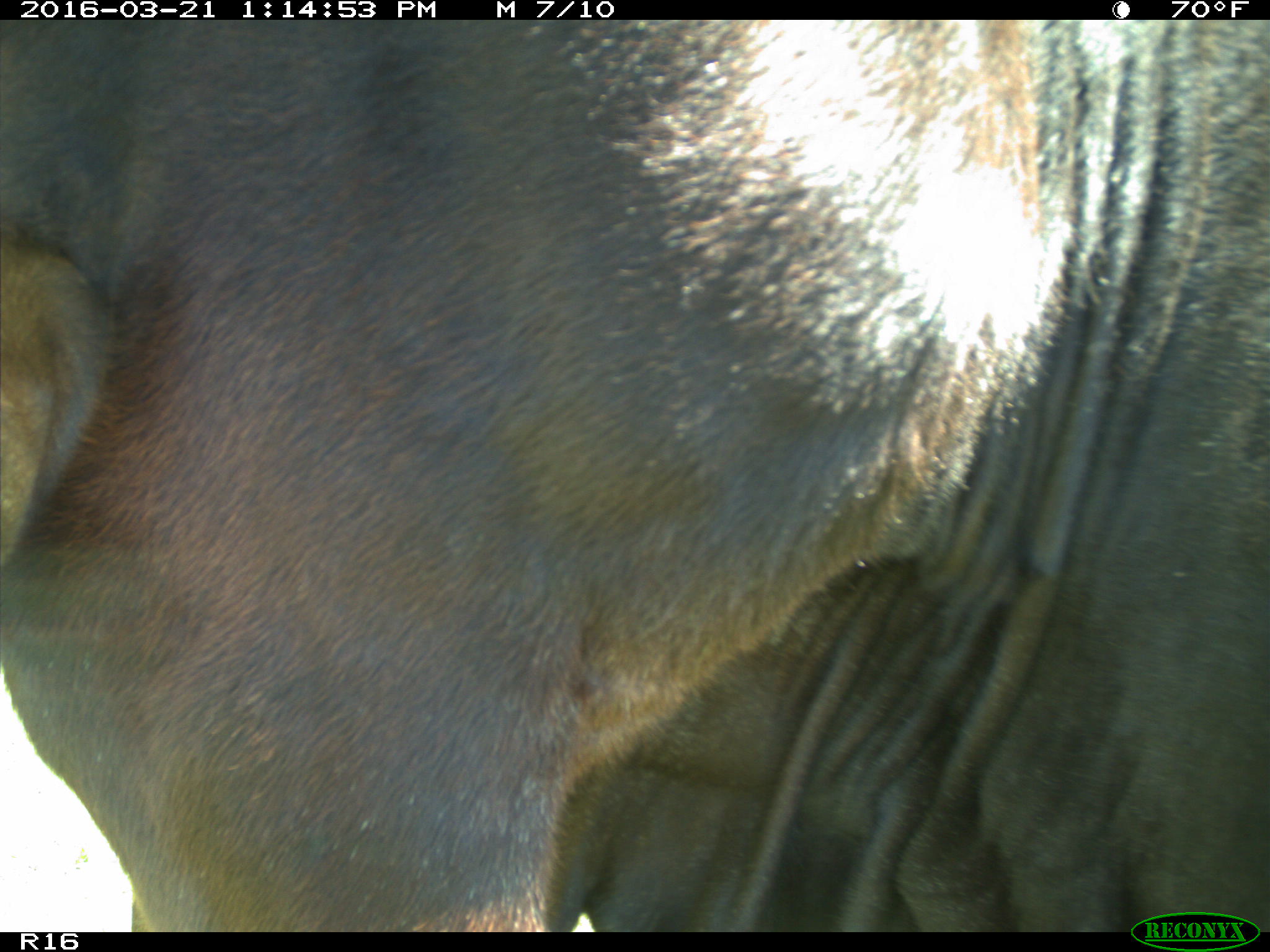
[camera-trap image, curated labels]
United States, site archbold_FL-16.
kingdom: Animalia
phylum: Chordata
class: Mammalia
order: Artiodactyla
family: Bovidae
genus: Bos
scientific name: Bos taurus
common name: domestic cow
Bos taurus (domestic cow).